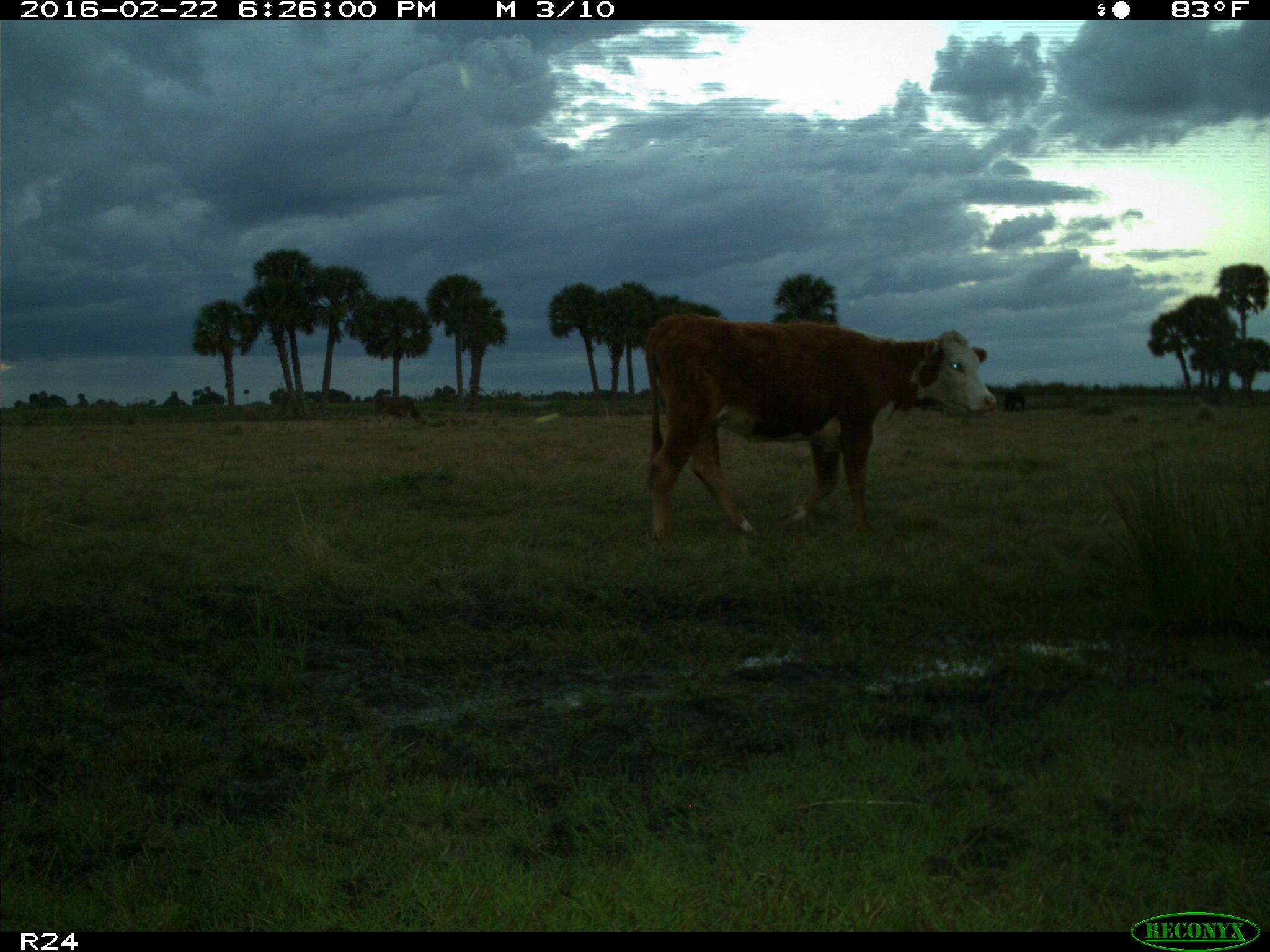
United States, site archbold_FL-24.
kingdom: Animalia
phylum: Chordata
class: Mammalia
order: Artiodactyla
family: Bovidae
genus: Bos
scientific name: Bos taurus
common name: domestic cow